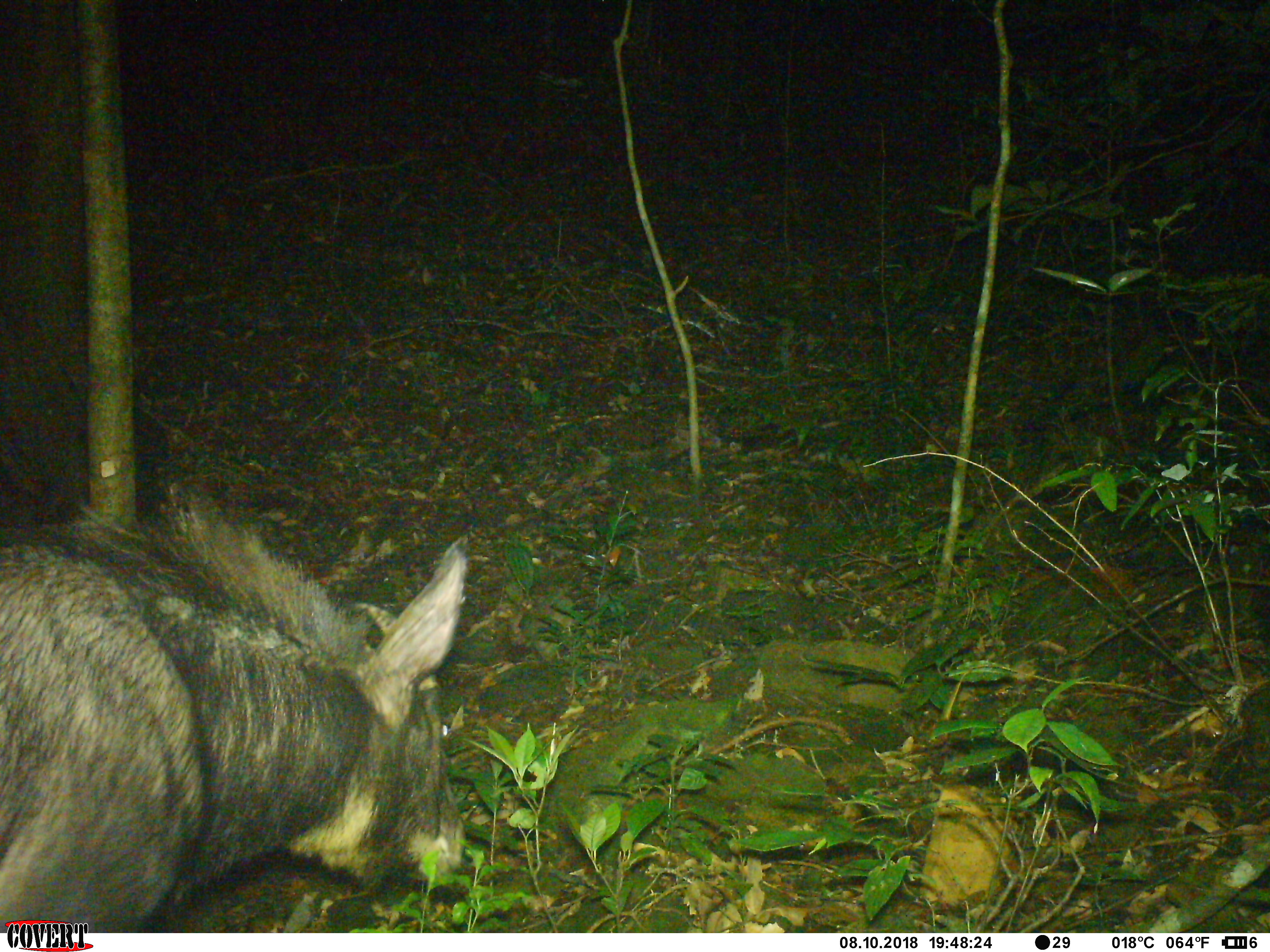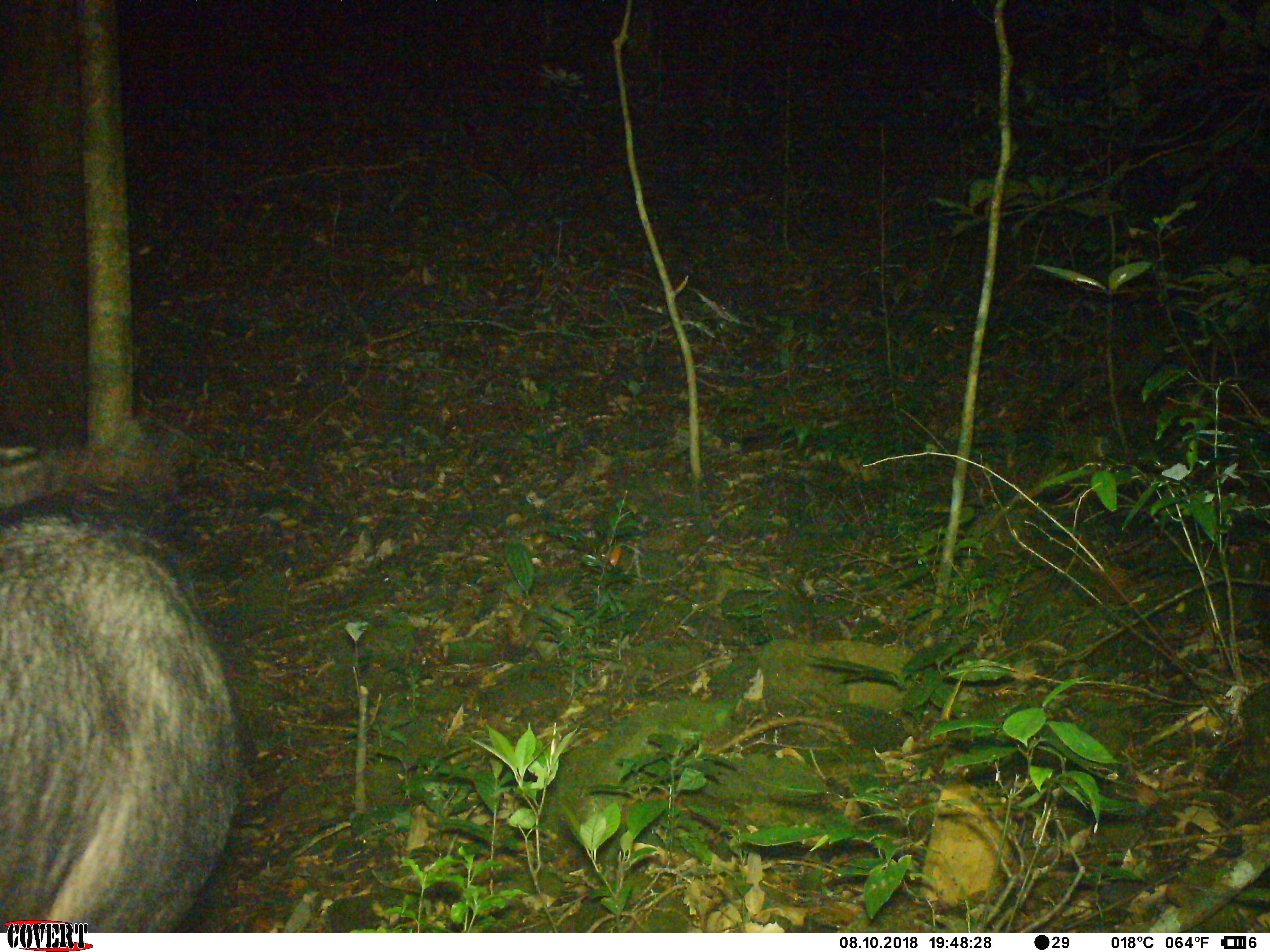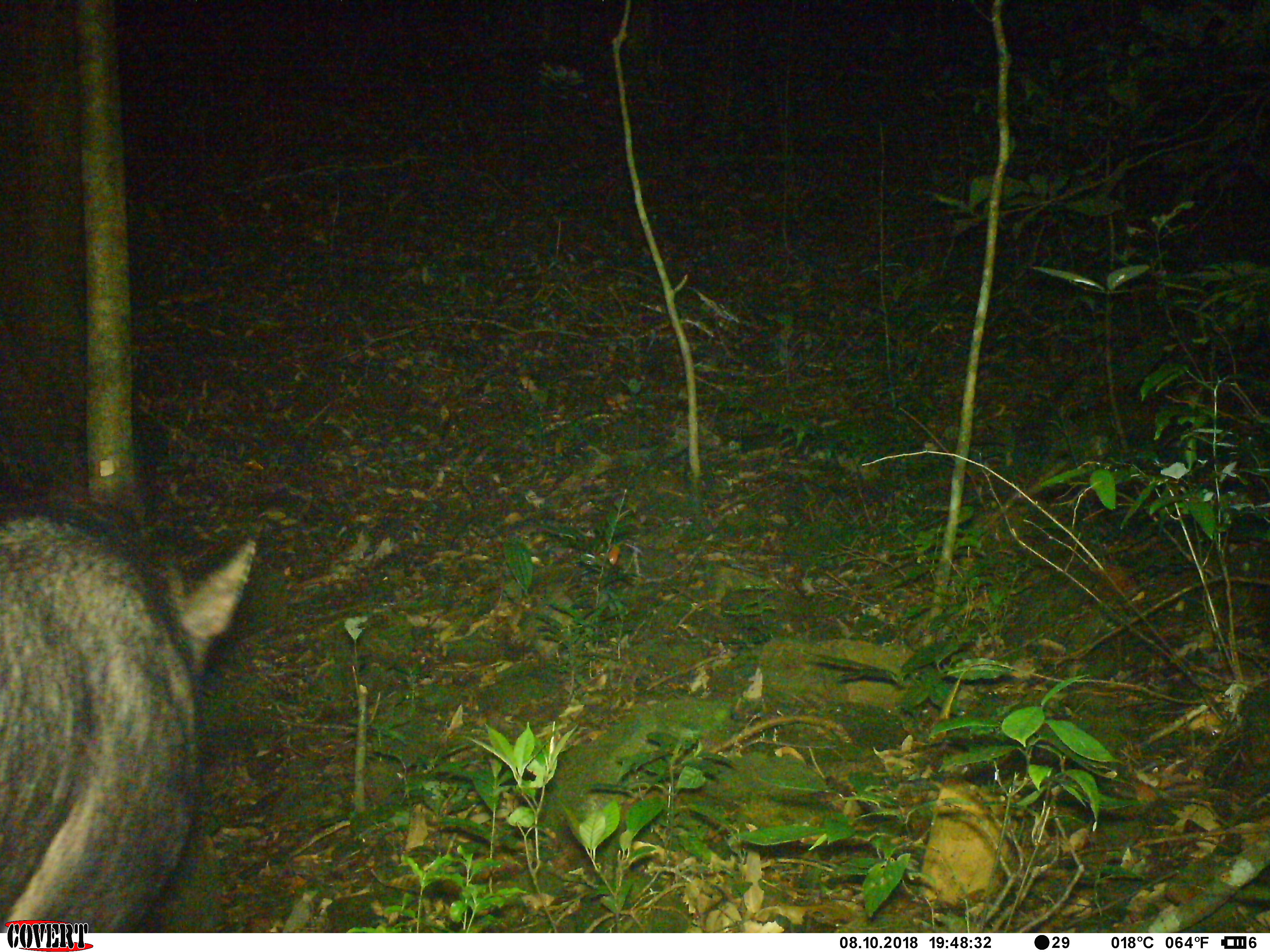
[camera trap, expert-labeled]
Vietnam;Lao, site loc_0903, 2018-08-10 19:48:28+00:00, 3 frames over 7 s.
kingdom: Animalia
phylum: Chordata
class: Mammalia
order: Artiodactyla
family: Bovidae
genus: Capricornis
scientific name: Capricornis sumatraensis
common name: chinese serow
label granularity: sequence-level